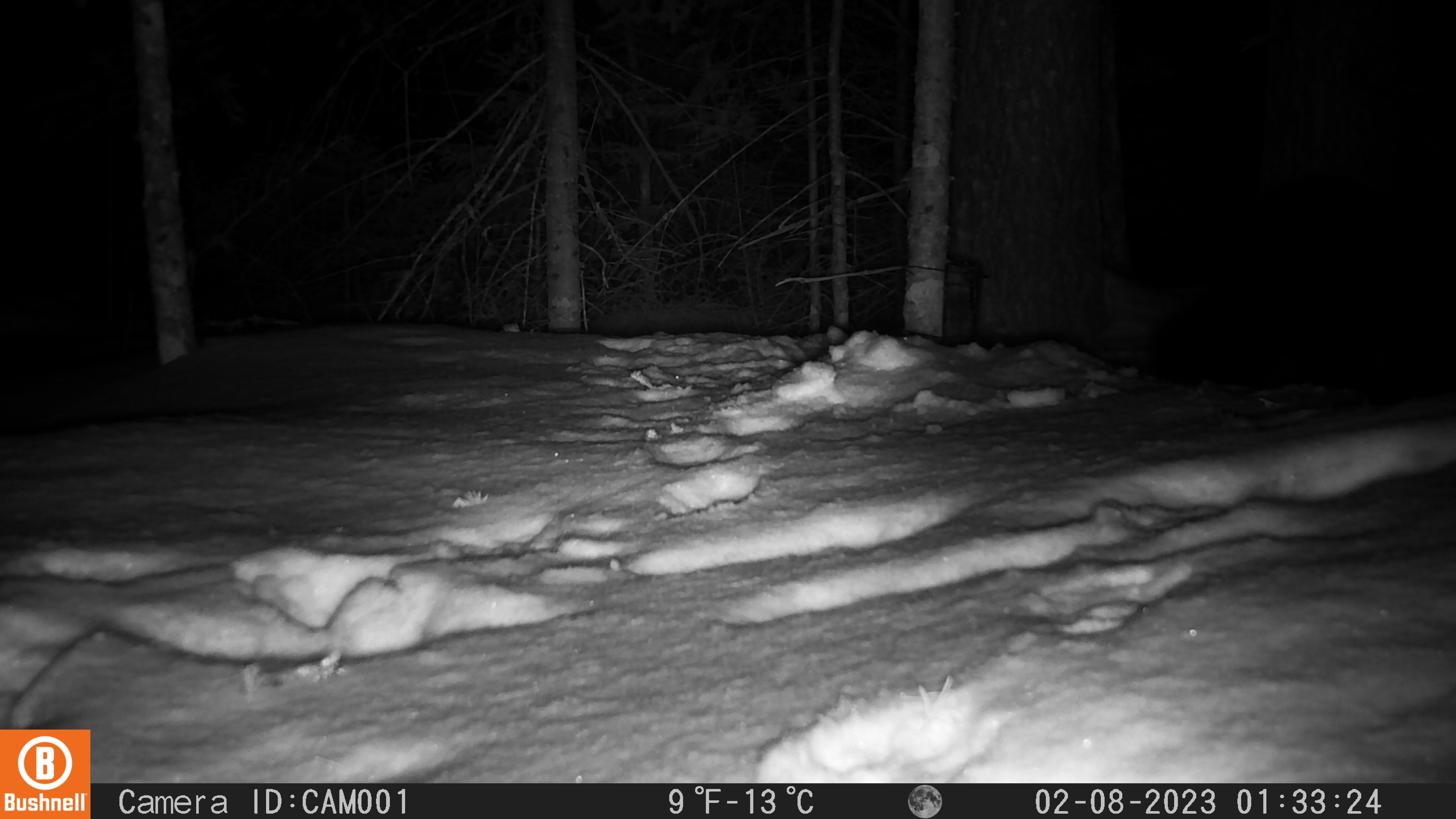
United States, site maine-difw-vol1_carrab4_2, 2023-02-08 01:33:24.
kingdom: Animalia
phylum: Chordata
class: Mammalia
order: Carnivora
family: Mustelidae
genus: Pekania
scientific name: Pekania pennanti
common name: fisher